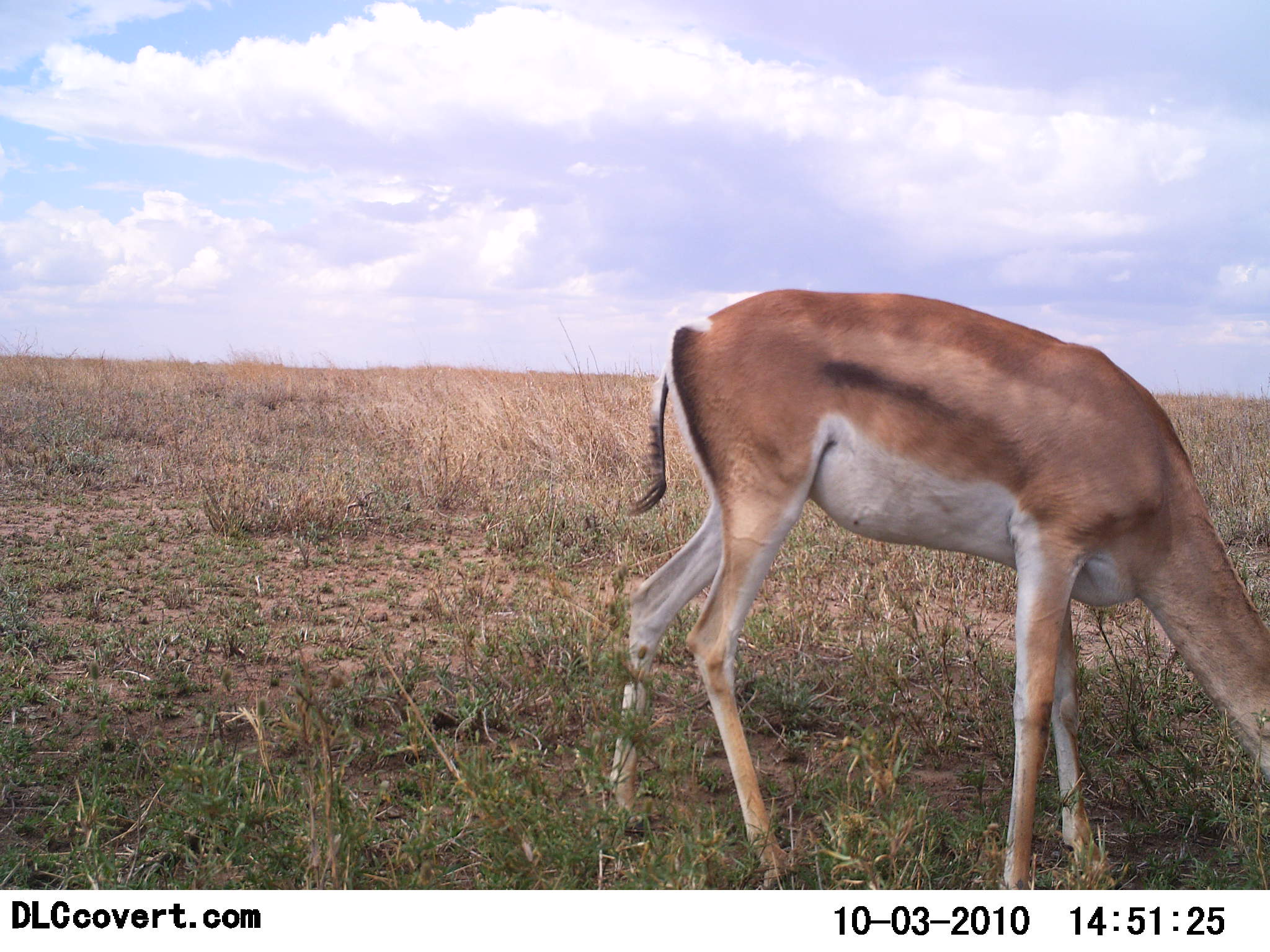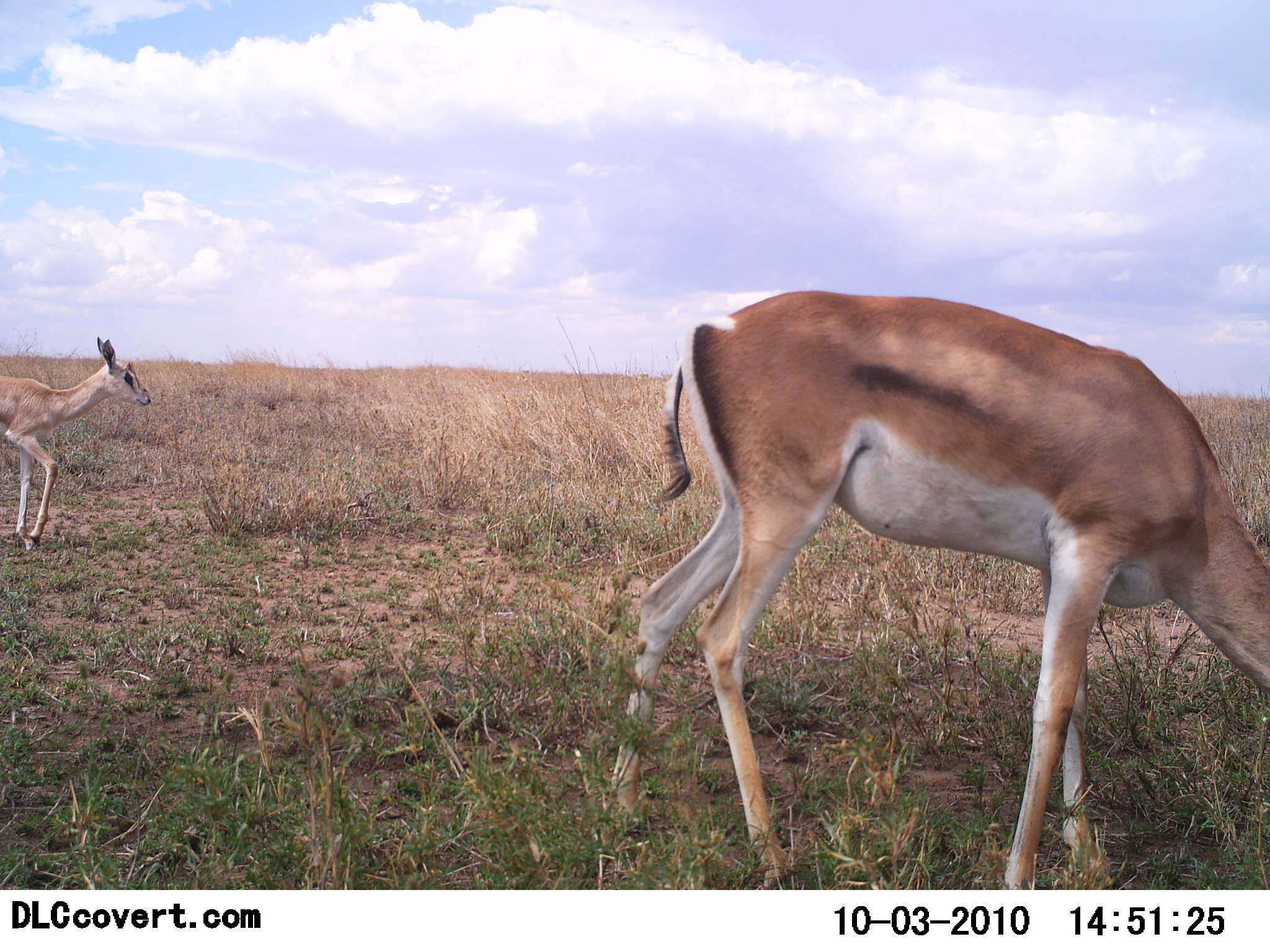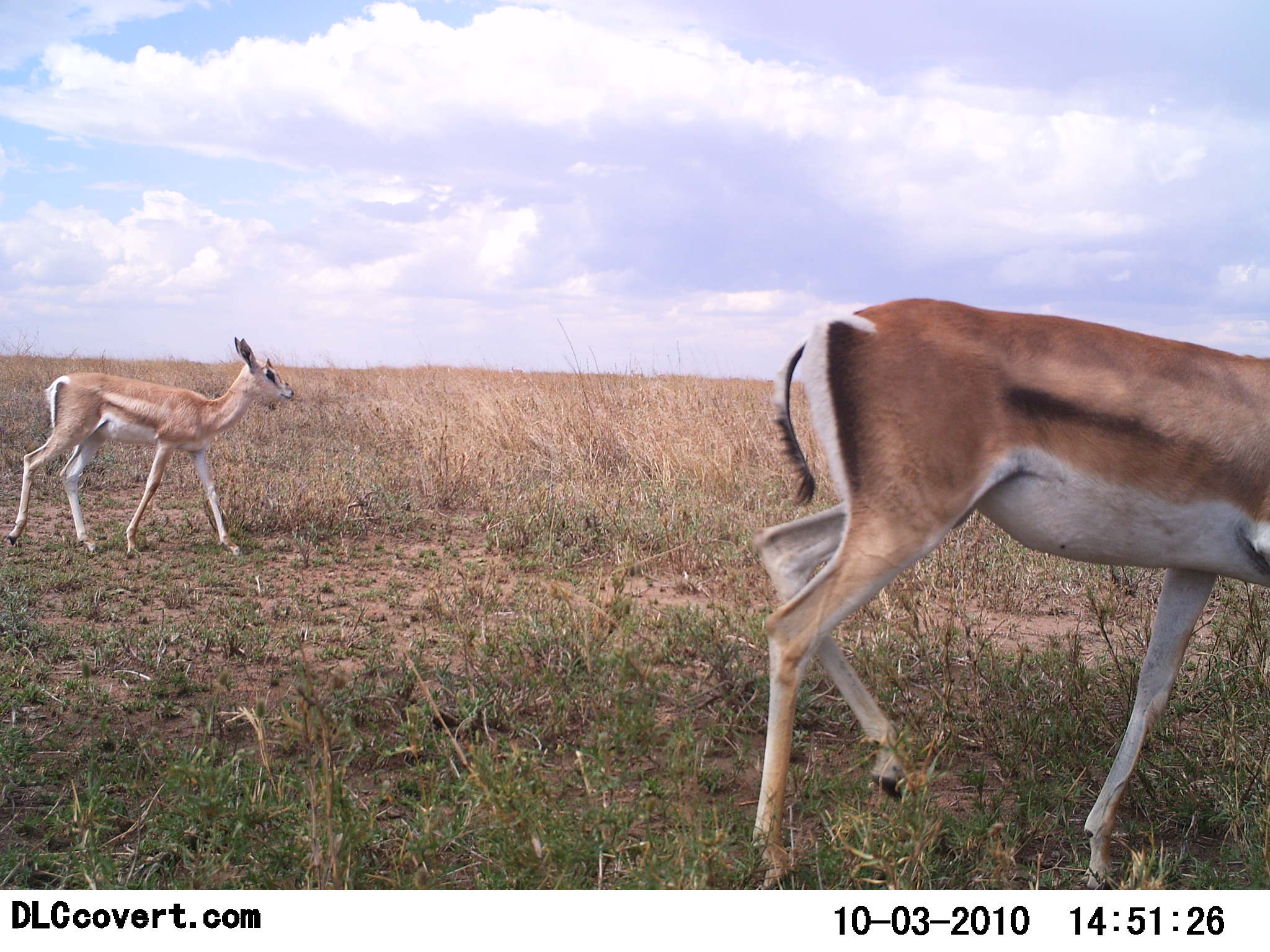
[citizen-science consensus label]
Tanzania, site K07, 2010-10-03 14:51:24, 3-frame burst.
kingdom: Animalia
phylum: Chordata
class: Mammalia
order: Artiodactyla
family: Bovidae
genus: Nanger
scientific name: Nanger granti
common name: grant's gazelle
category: gazellegrants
Gazellegrants (grant's gazelle) (Nanger granti), count 2. Behavior (volunteer vote fractions): standing 22%, resting 0%, moving 78%, interacting 0%. Young present (vote fraction): 33%. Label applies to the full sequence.